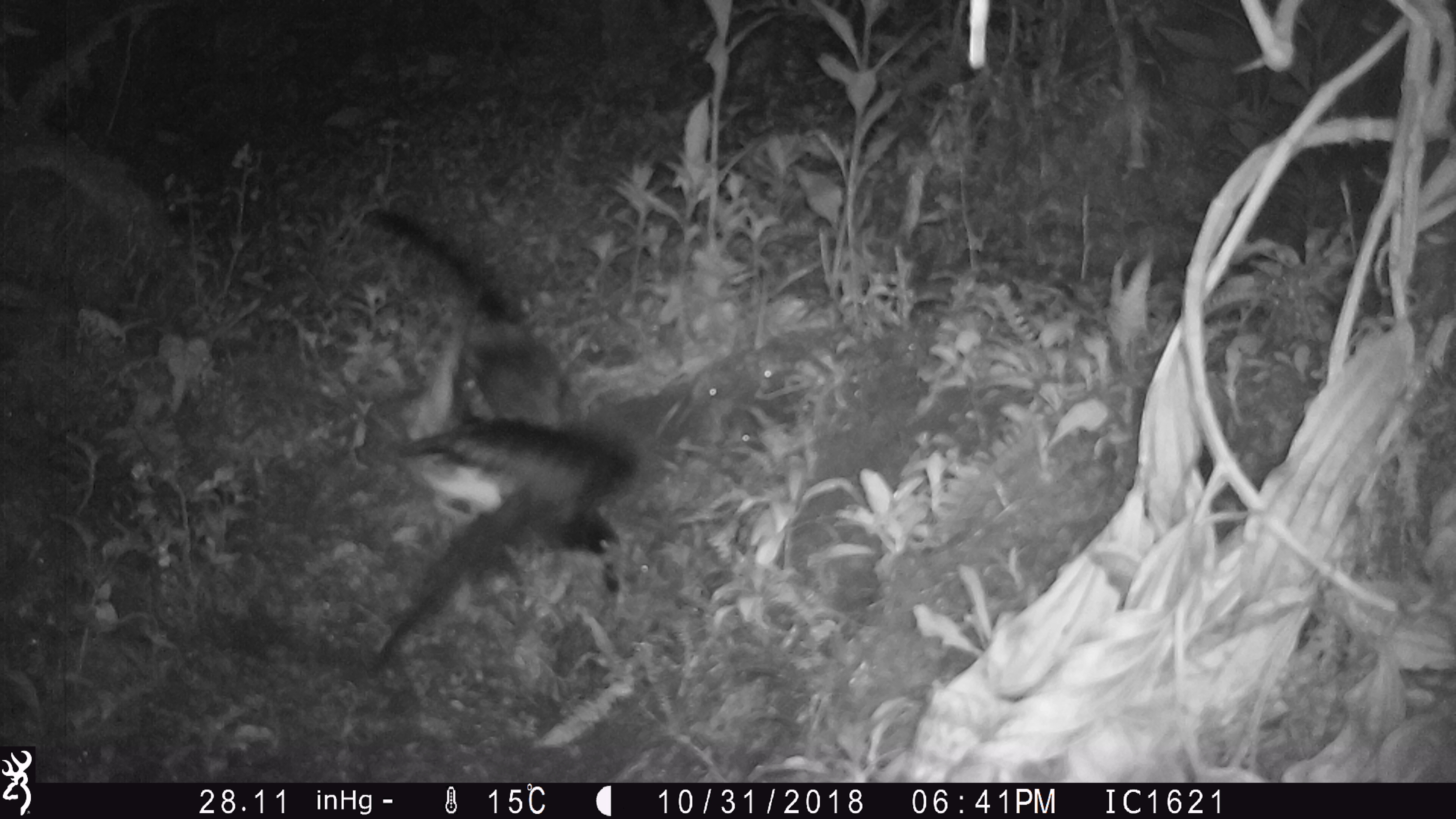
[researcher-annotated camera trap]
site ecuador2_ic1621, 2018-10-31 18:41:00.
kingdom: Animalia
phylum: Chordata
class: Aves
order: Procellariiformes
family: Procellariidae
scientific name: Procellariidae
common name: petrel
Petrel (Procellariidae).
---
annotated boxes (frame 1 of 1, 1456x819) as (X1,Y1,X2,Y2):
petrel: (346,202,636,690)